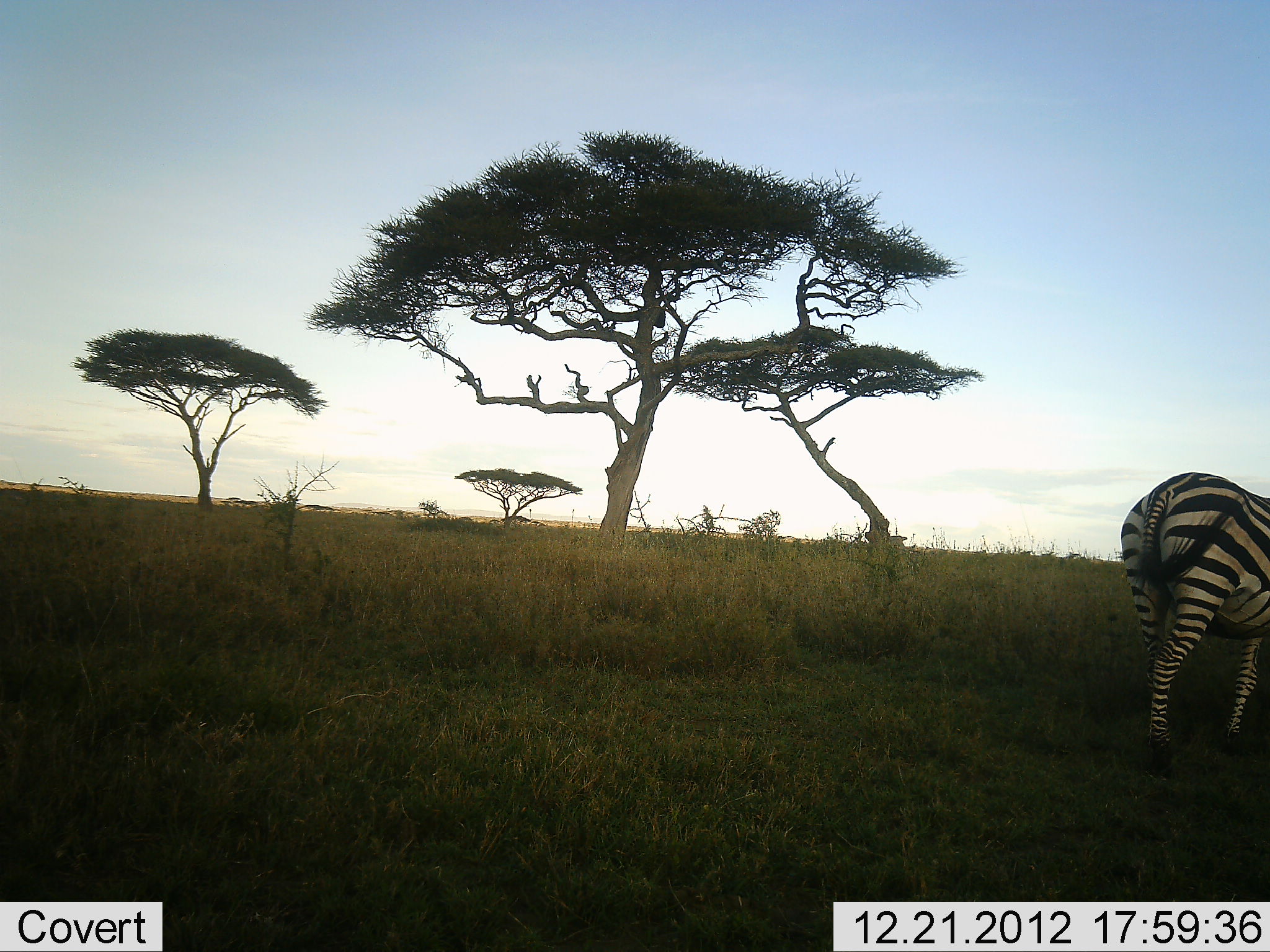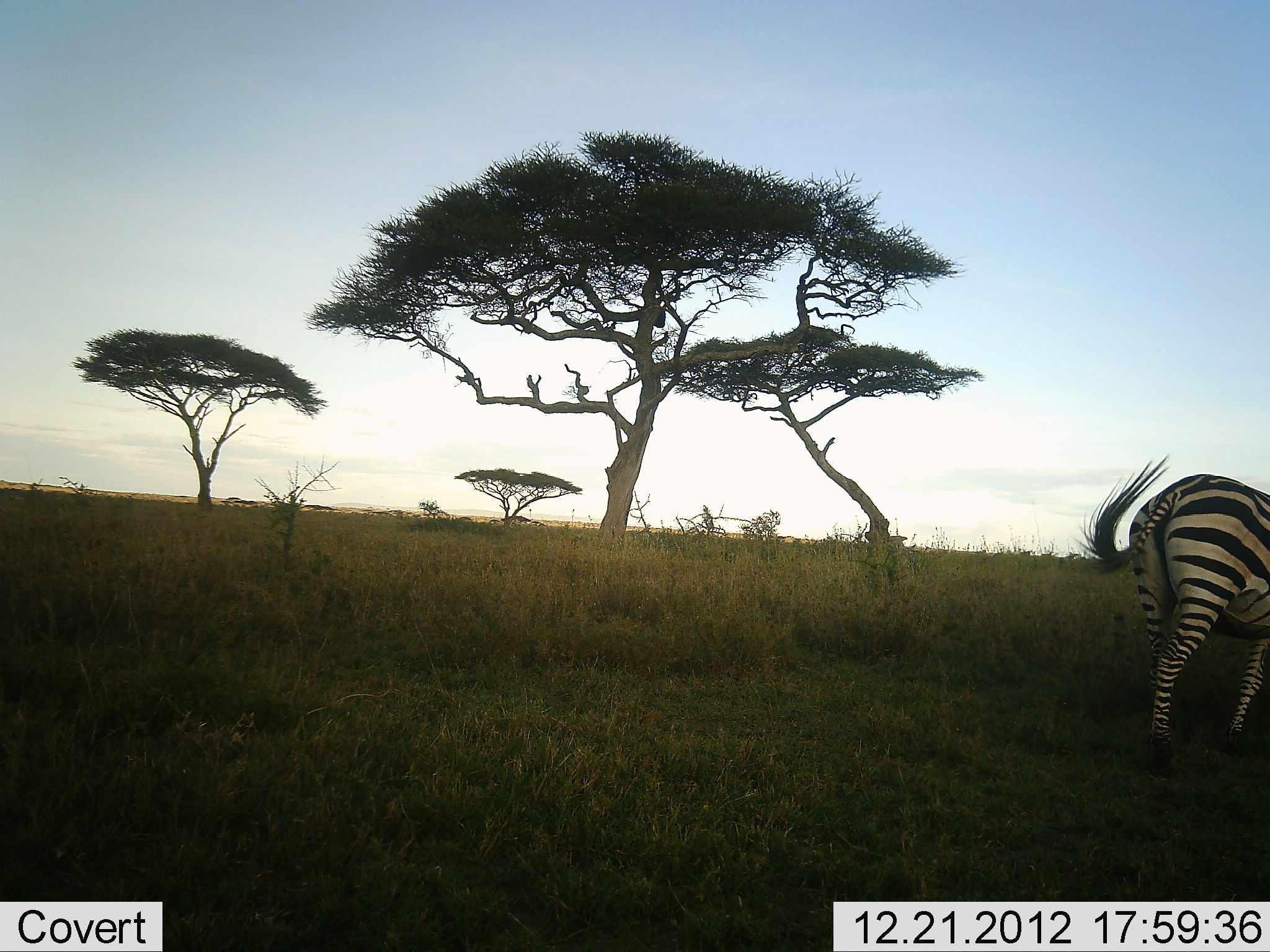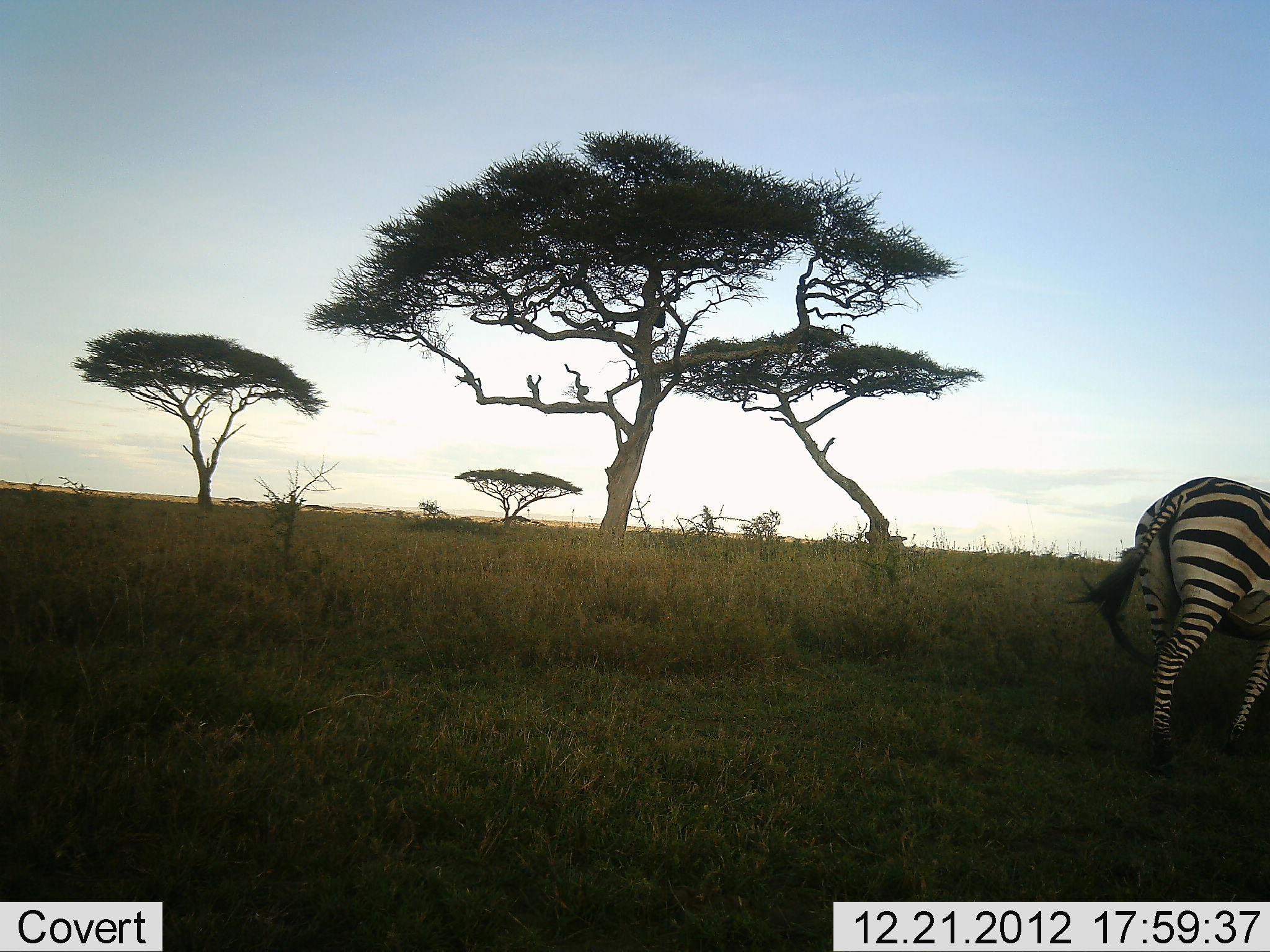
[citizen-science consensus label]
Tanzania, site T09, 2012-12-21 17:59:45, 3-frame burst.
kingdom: Animalia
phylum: Chordata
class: Mammalia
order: Perissodactyla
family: Equidae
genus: Equus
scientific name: Equus quagga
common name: plains zebra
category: zebra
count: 1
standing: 70%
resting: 0%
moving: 0%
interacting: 0%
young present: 0%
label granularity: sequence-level